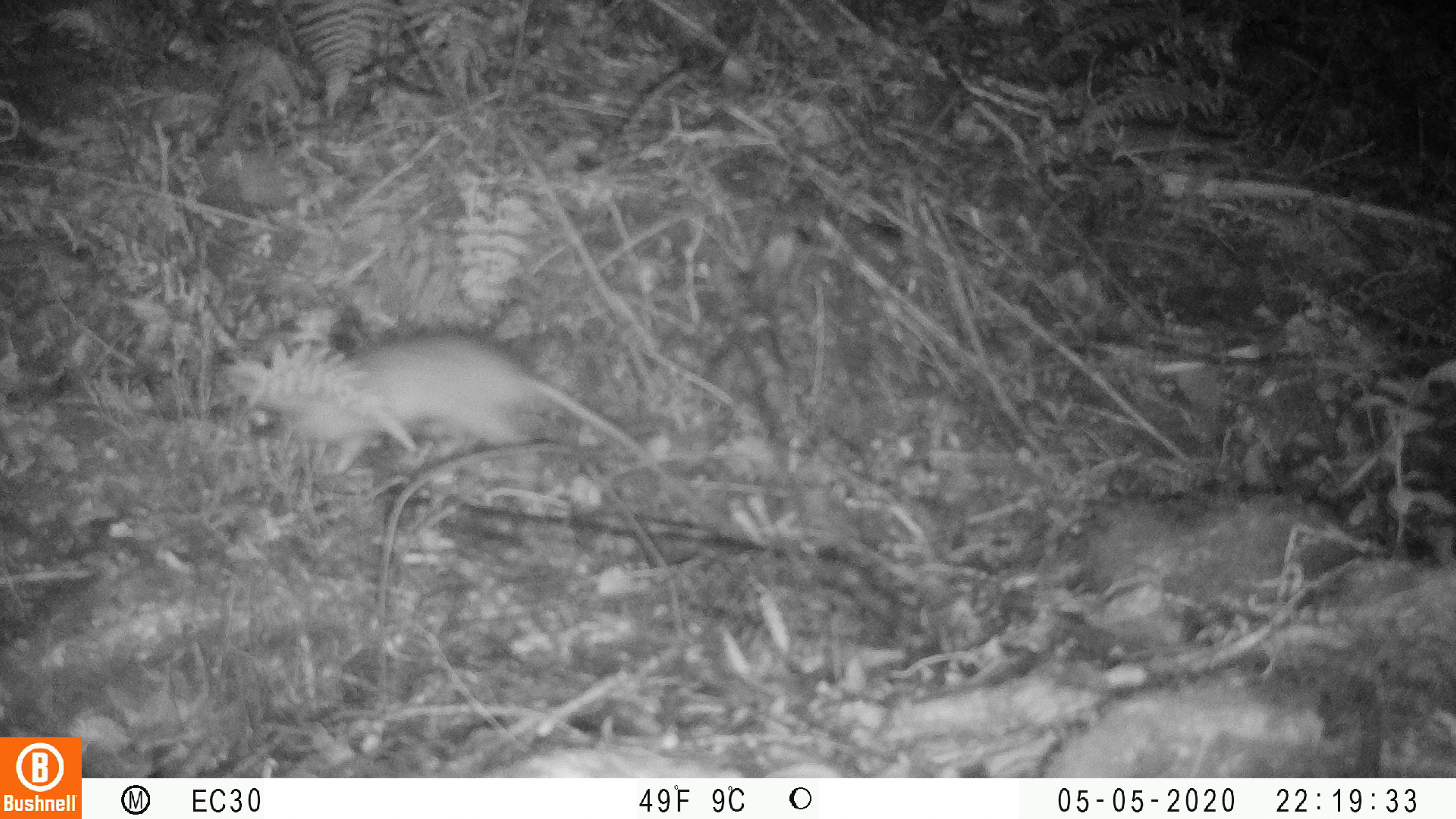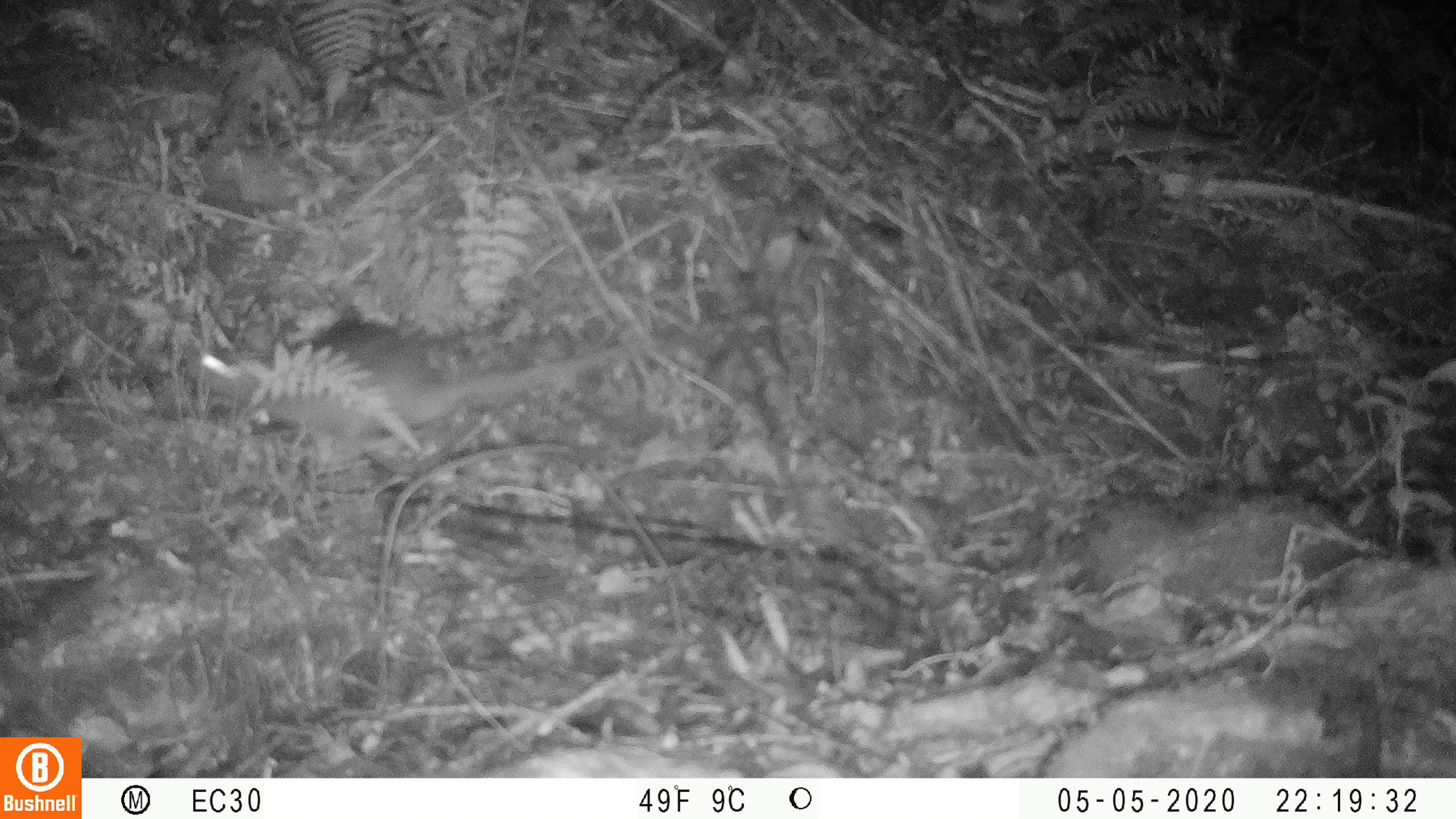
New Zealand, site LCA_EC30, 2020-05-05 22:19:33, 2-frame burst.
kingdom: Animalia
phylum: Chordata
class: Mammalia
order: Rodentia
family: Muridae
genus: Rattus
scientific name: Rattus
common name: rat